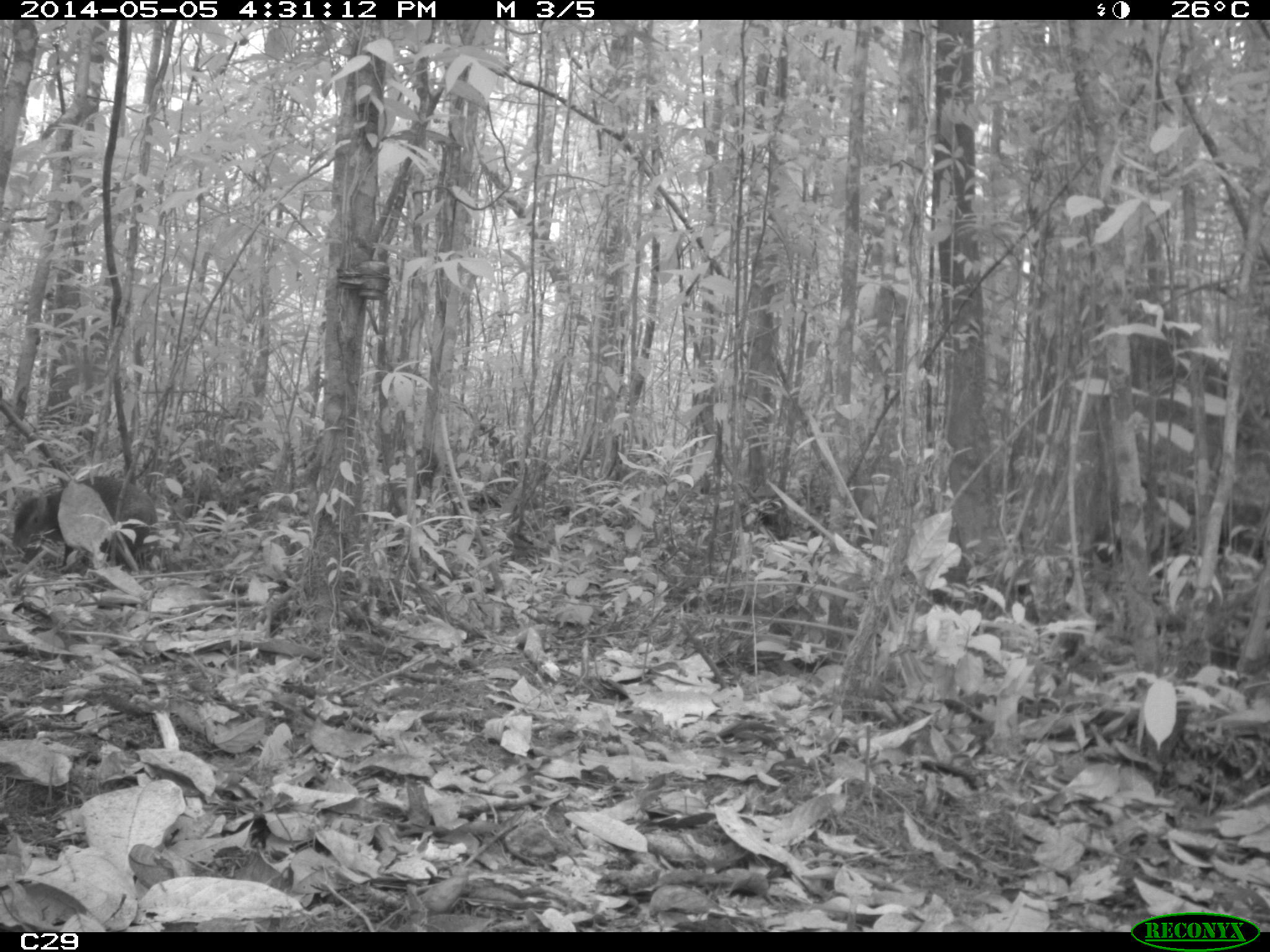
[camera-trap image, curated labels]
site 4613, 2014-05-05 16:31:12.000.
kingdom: Animalia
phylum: Chordata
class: Mammalia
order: Rodentia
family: Dasyproctidae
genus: Dasyprocta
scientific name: Dasyprocta leporina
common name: red-rumped agouti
Dasyprocta leporina (red-rumped agouti), count 1, age adult.